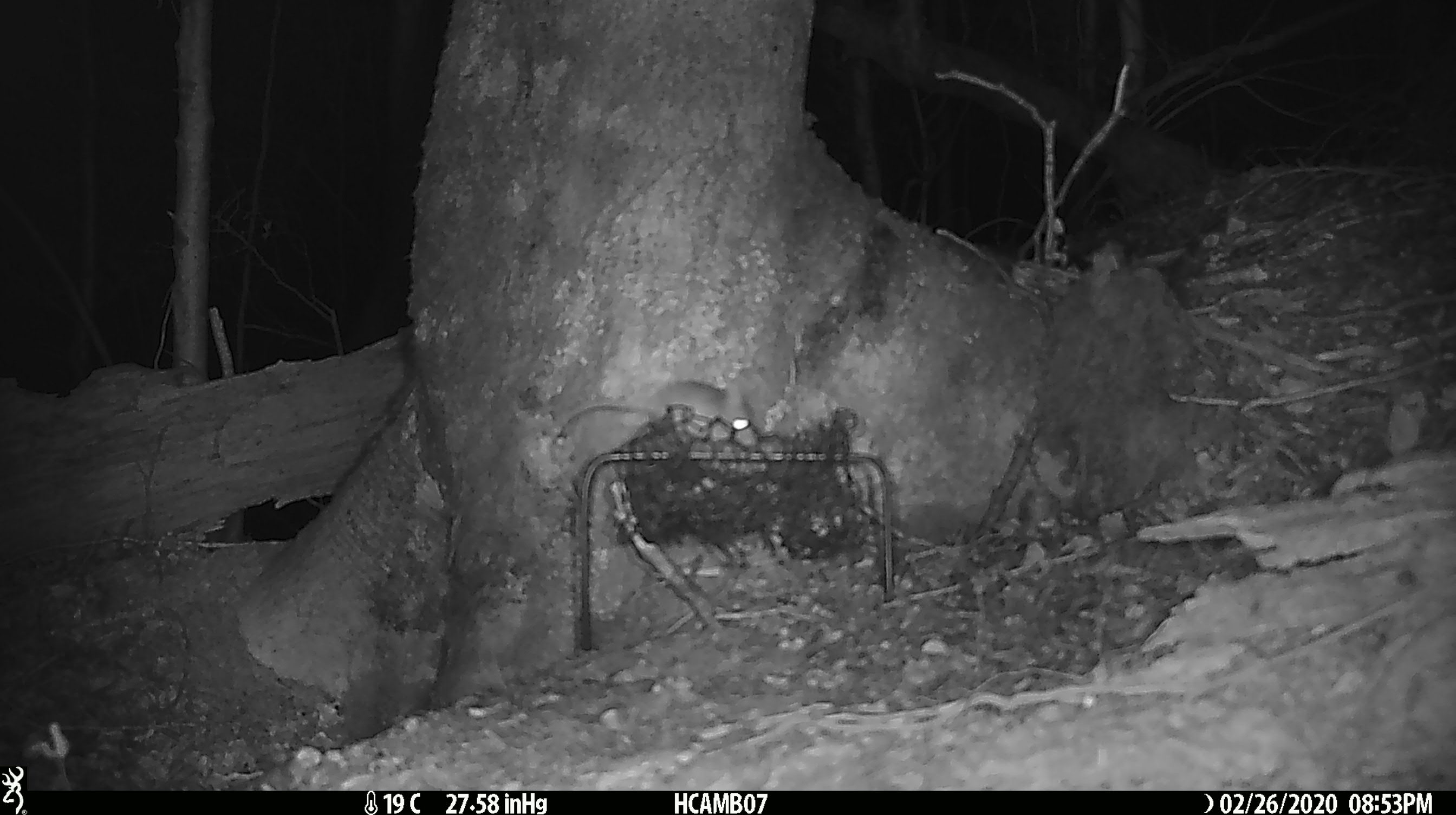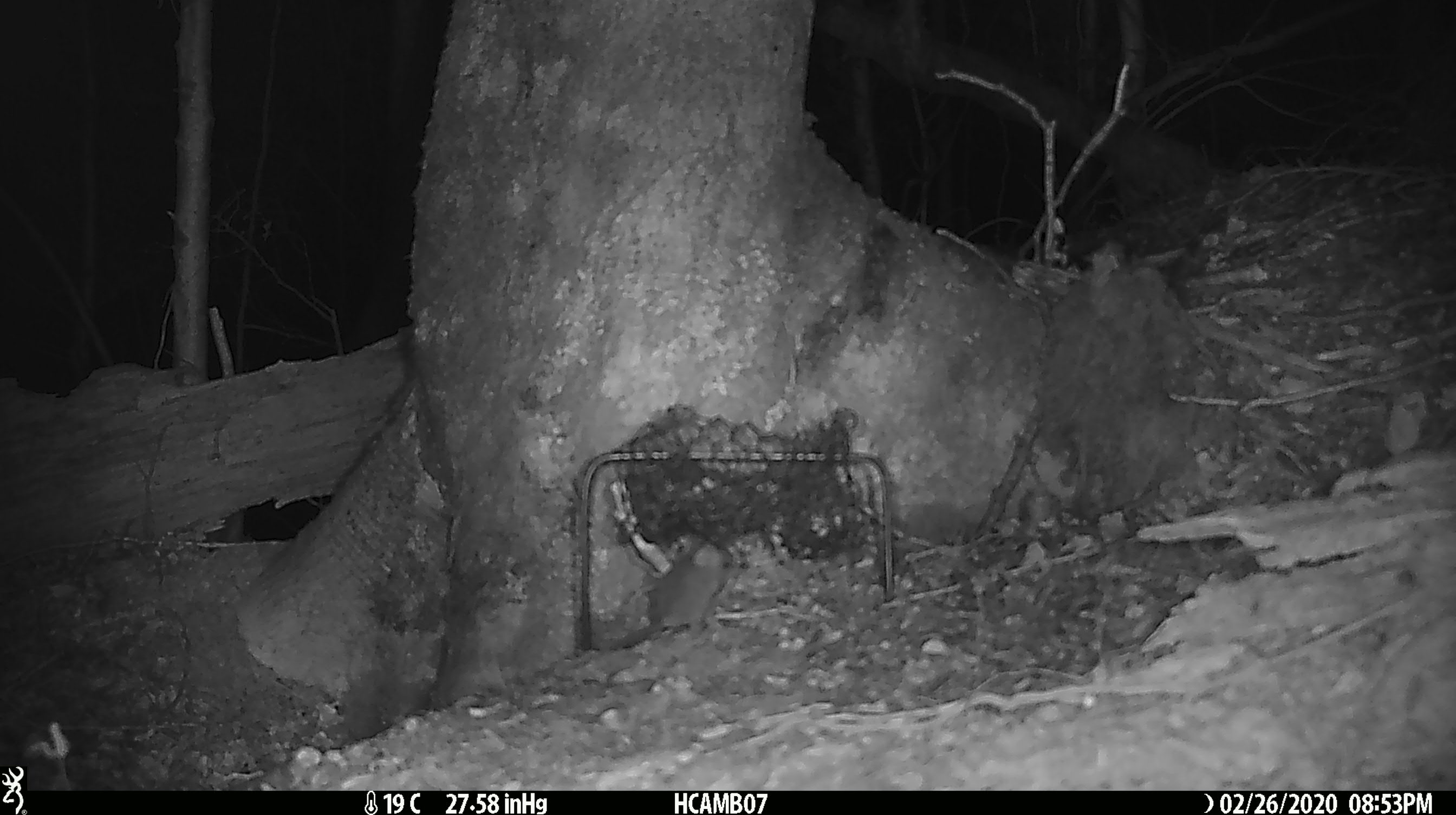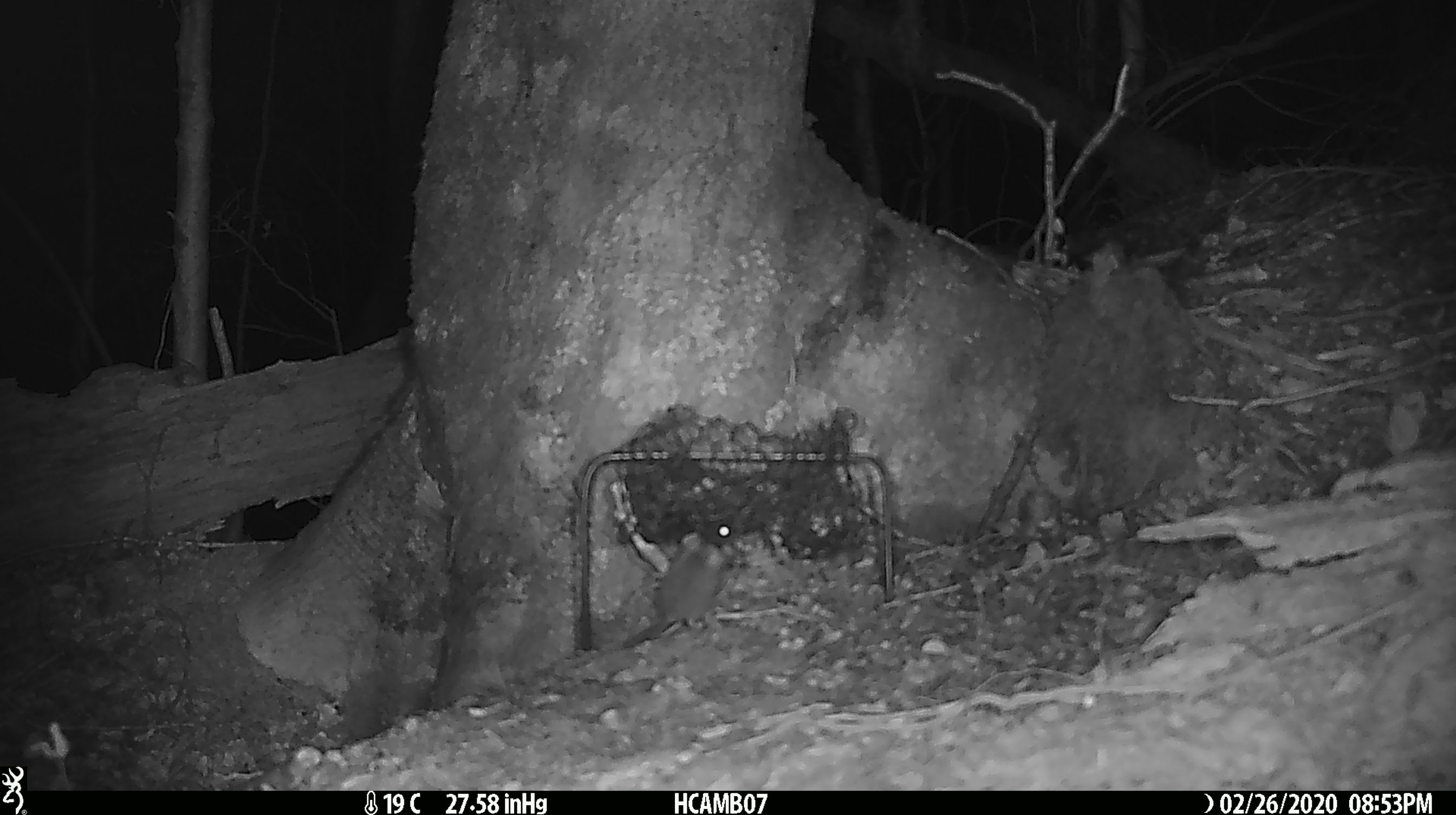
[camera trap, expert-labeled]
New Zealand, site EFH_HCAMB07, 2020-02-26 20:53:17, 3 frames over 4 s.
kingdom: Animalia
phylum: Chordata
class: Mammalia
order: Rodentia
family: Muridae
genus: Mus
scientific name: Mus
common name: mouse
Mouse (Mus).